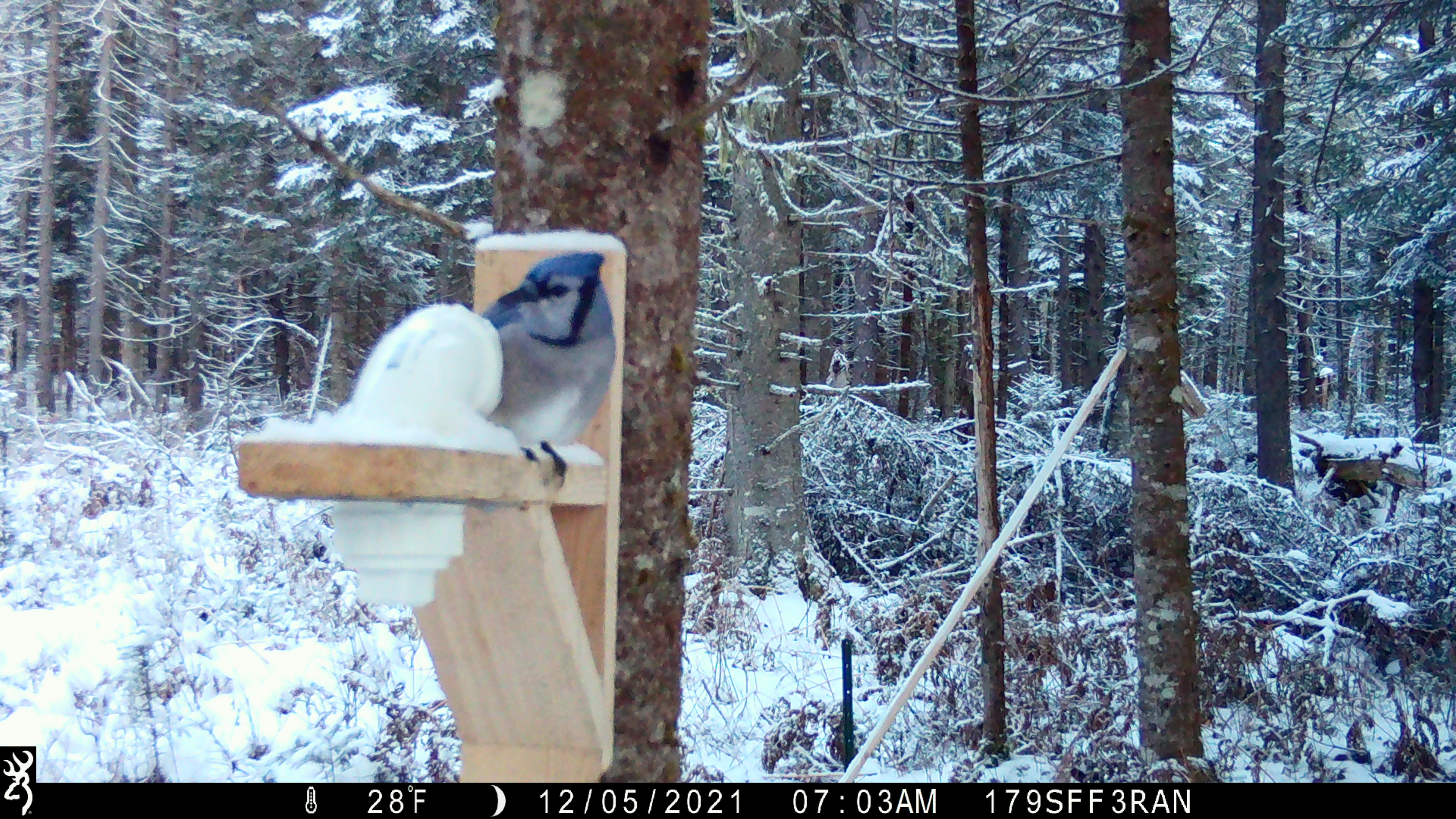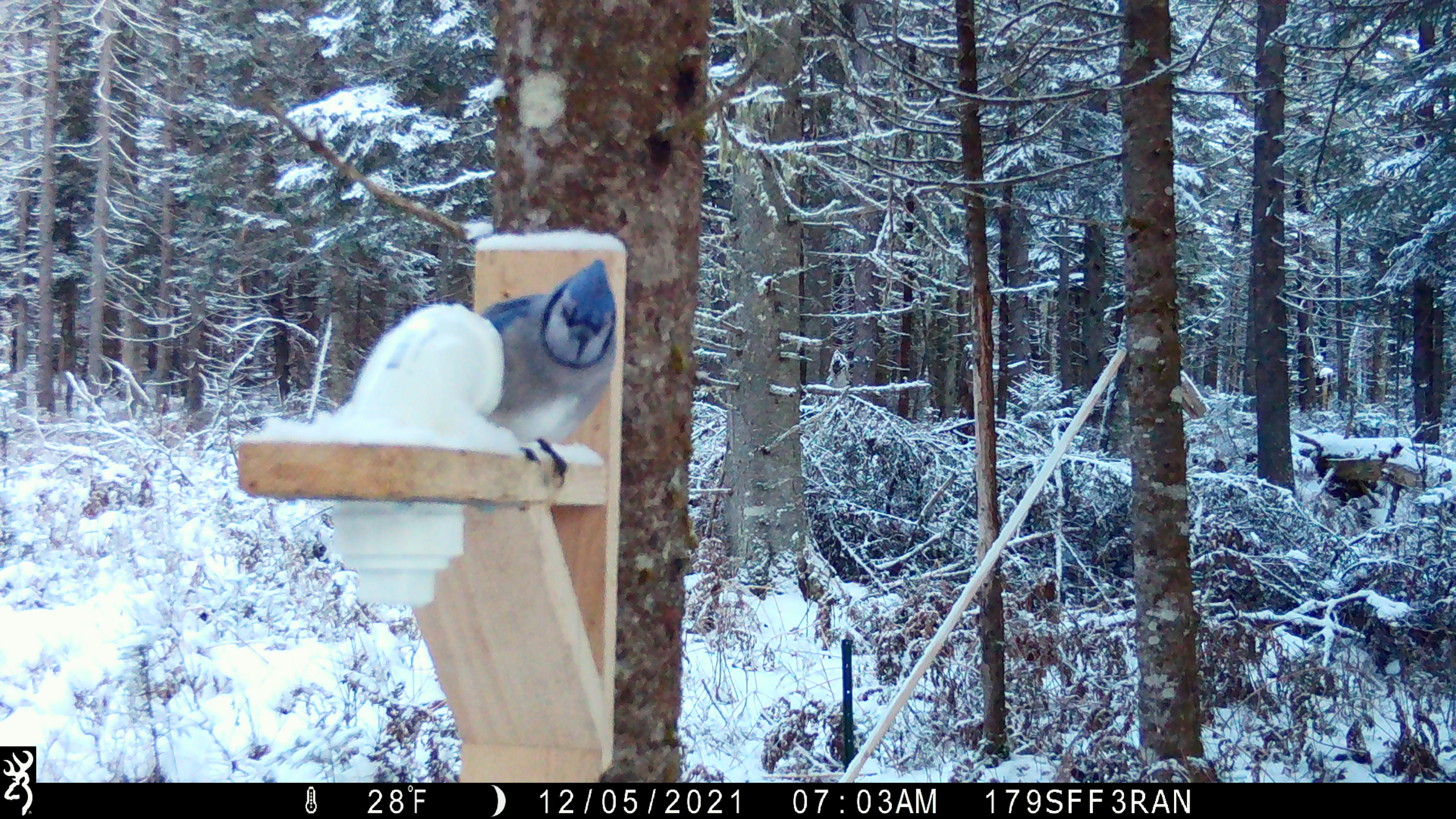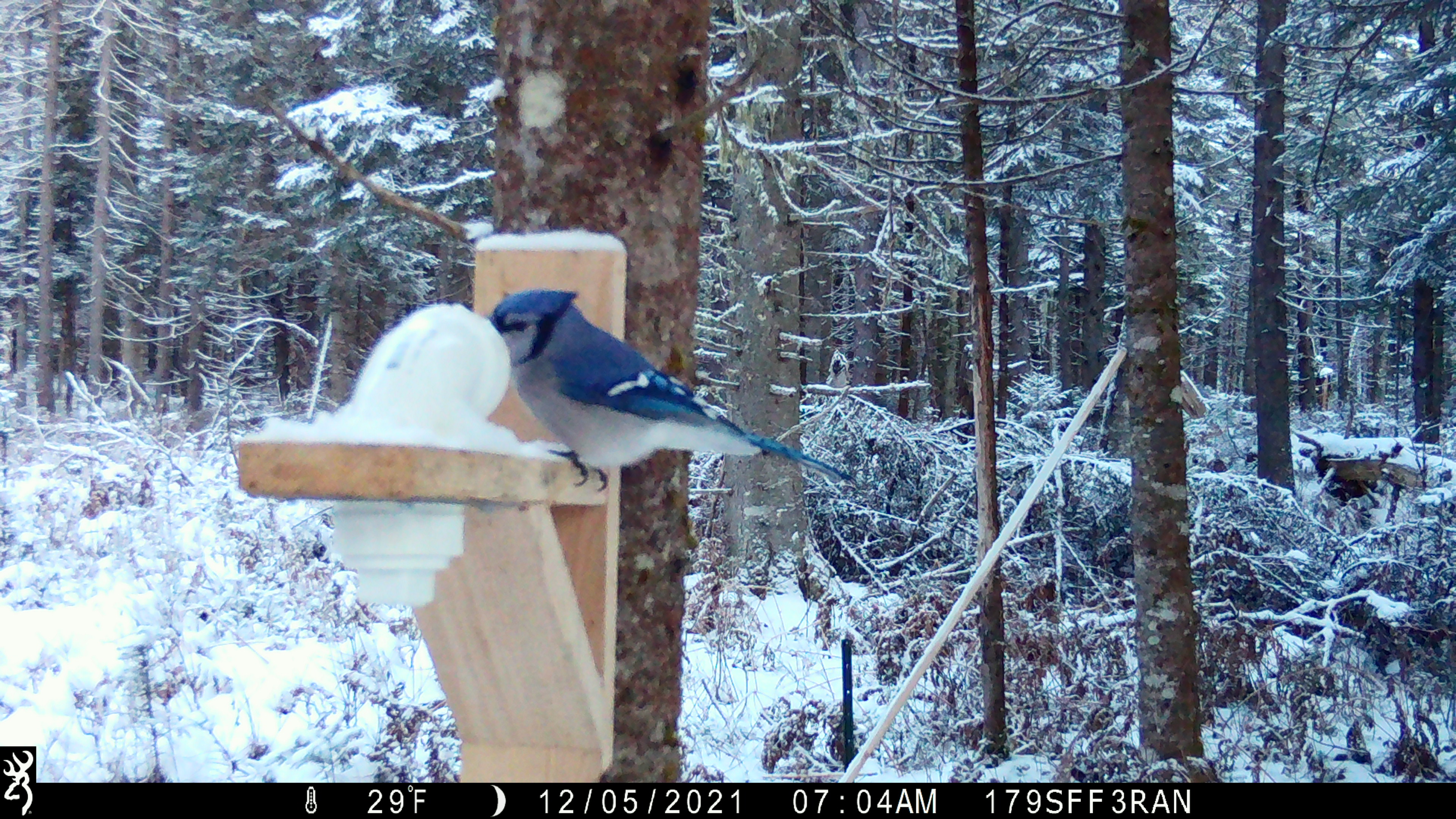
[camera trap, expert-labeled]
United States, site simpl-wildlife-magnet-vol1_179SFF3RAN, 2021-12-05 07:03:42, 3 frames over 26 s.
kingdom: Animalia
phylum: Chordata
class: Aves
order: Passeriformes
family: Corvidae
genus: Cyanocitta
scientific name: Cyanocitta cristata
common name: blue jay